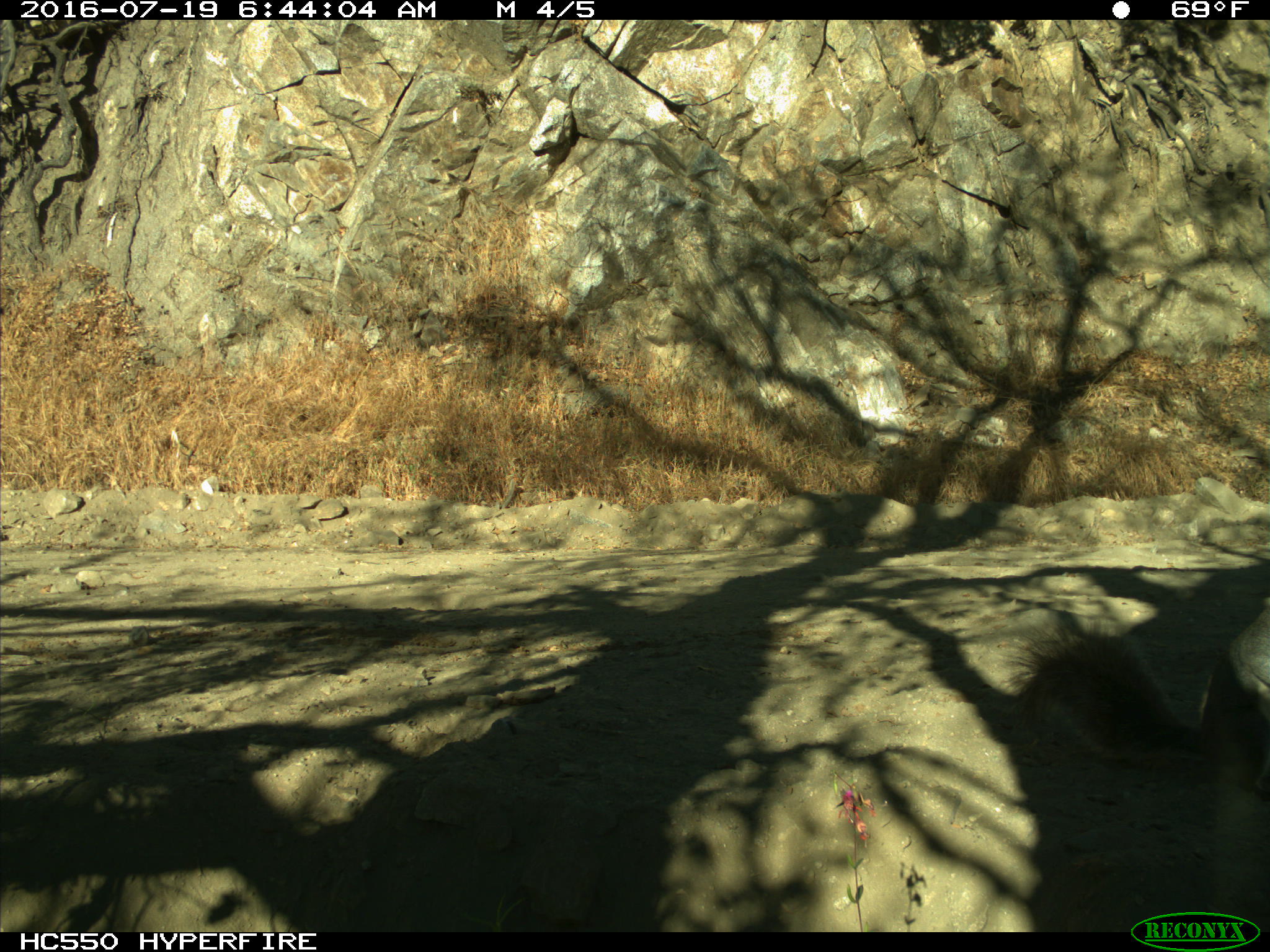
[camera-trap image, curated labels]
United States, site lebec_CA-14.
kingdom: Animalia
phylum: Chordata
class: Mammalia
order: Rodentia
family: Sciuridae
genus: Sciurus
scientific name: Sciurus carolinensis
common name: eastern gray squirrel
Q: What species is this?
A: Sciurus carolinensis (eastern gray squirrel).